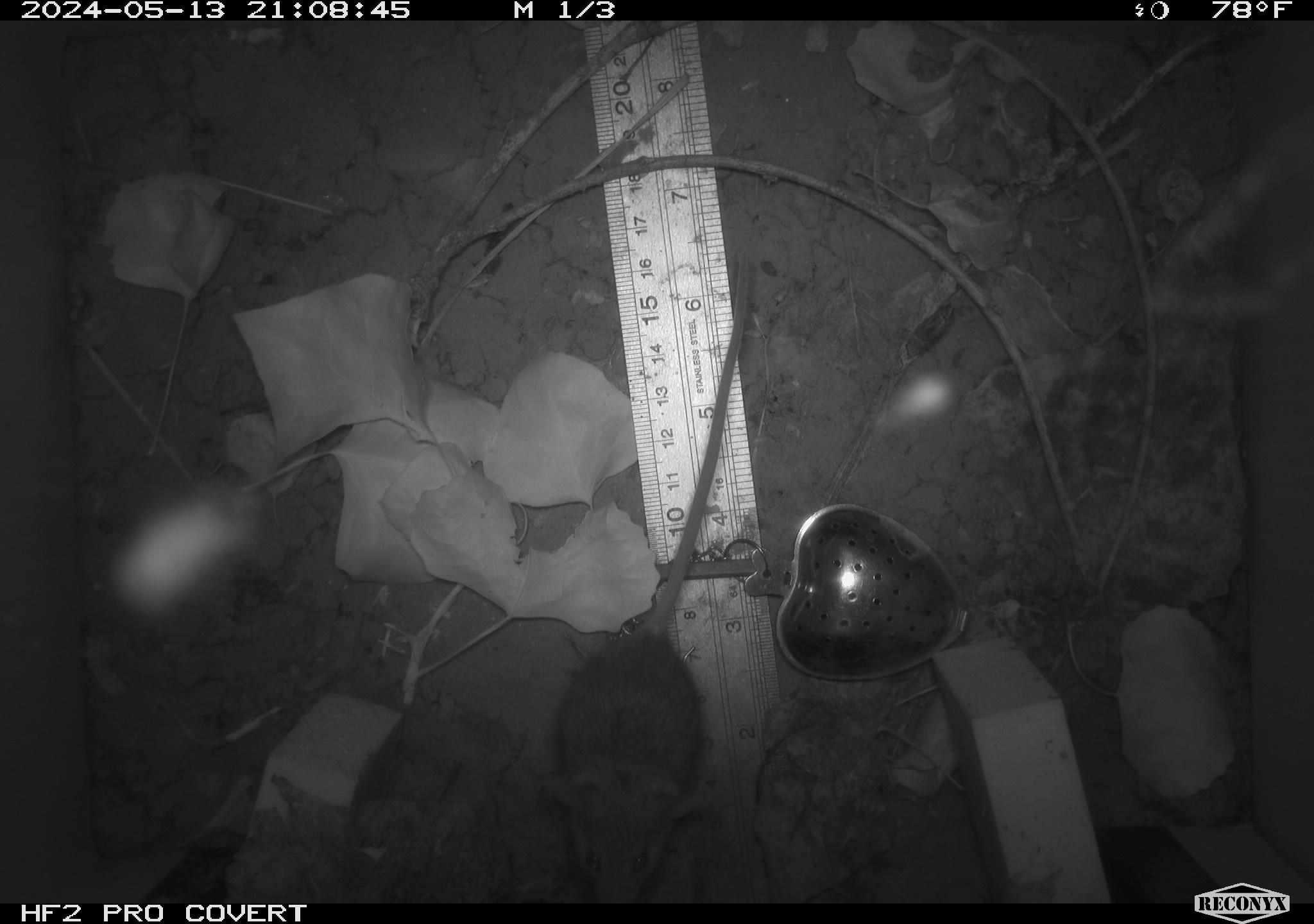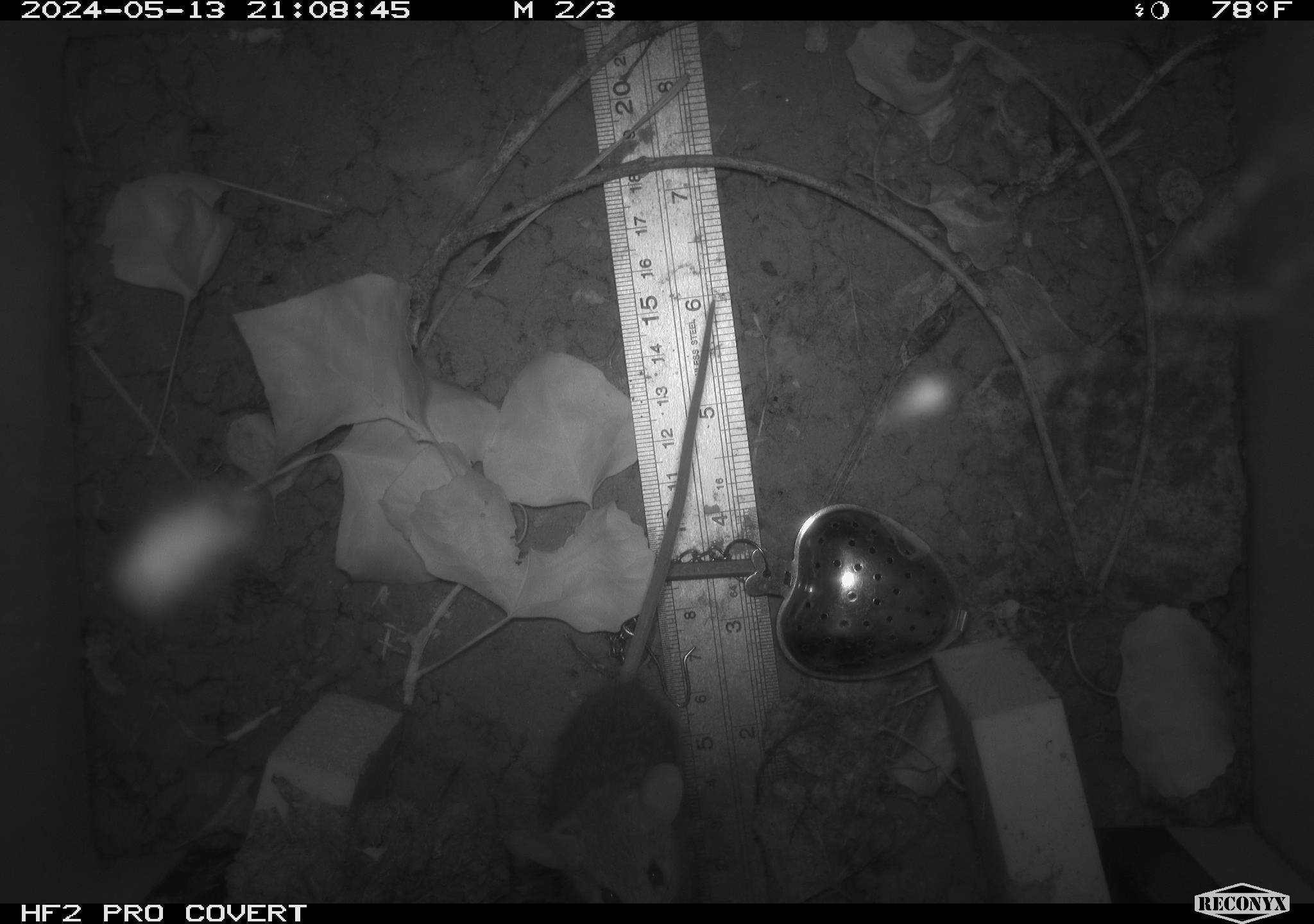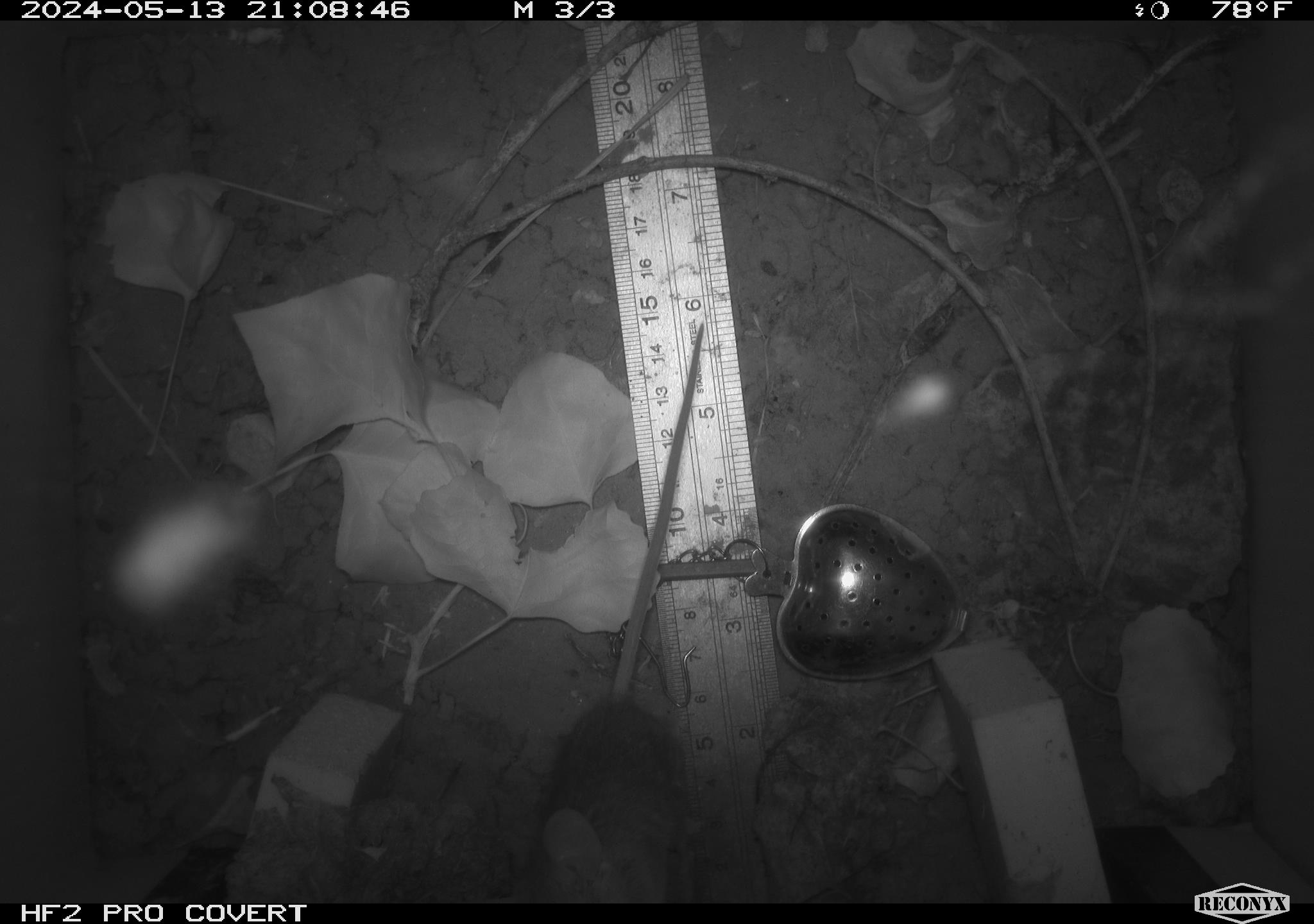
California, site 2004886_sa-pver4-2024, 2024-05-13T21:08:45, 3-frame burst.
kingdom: Animalia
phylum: Chordata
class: Mammalia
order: Rodentia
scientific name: Rodentia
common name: mouse species